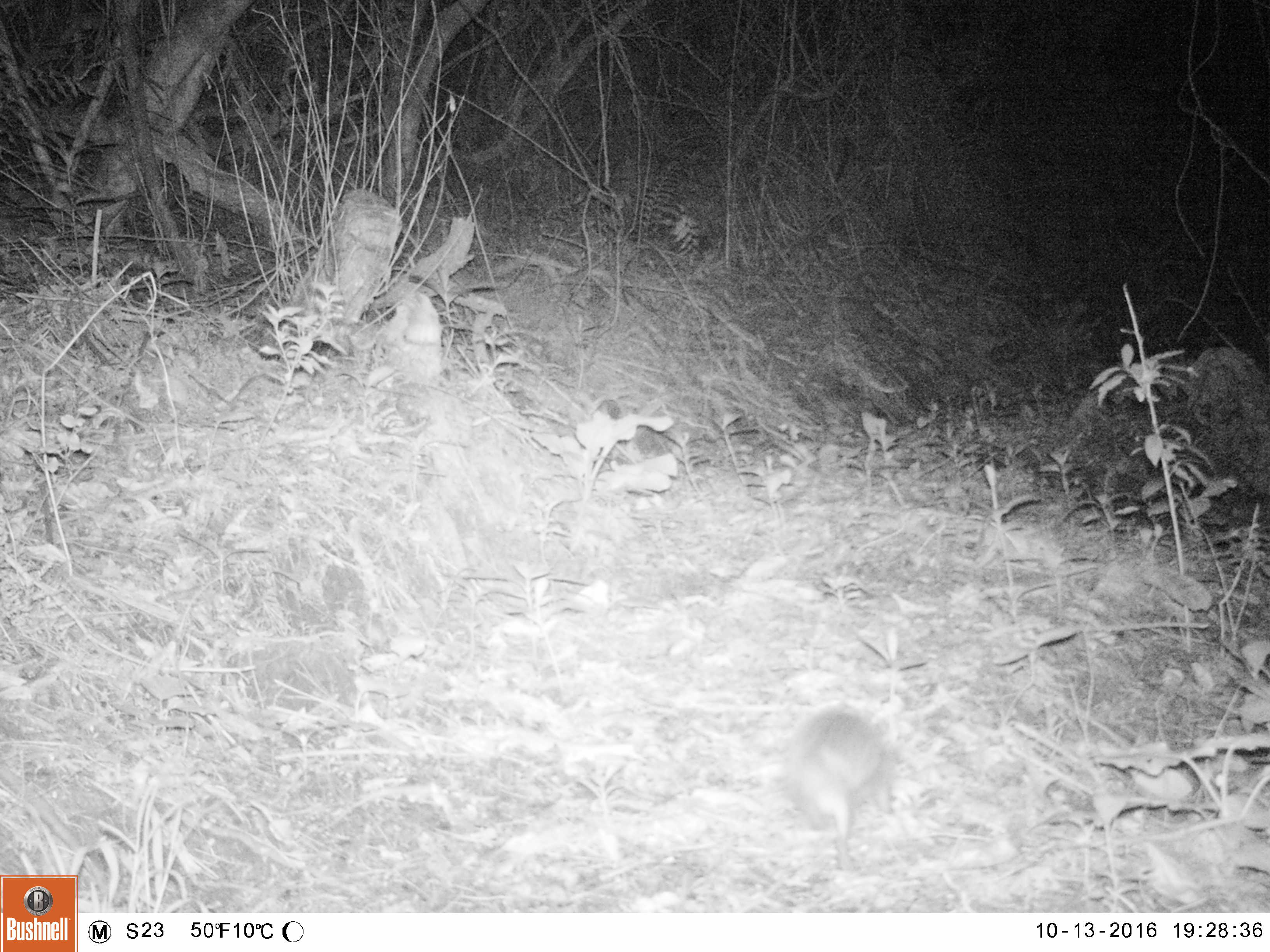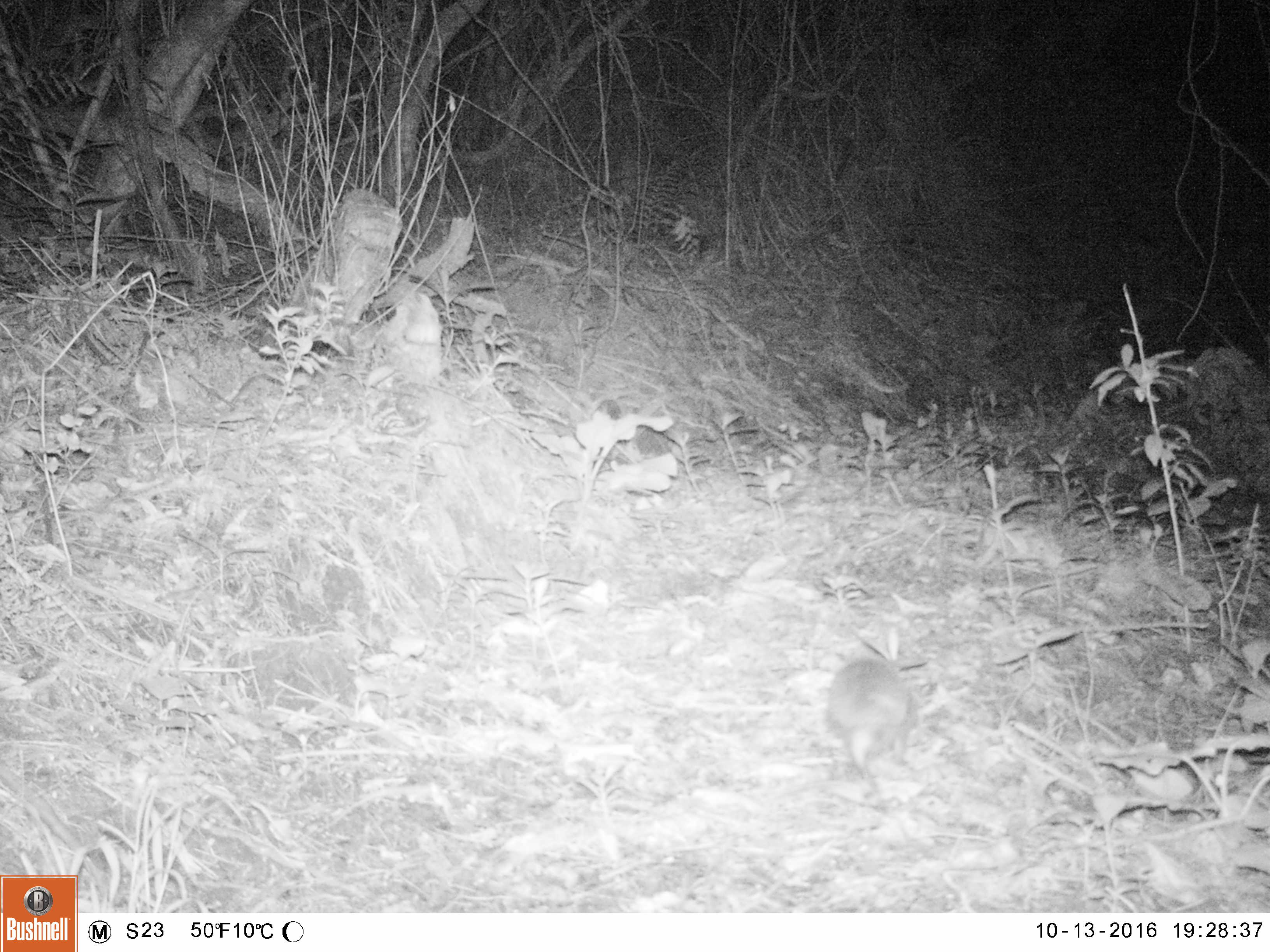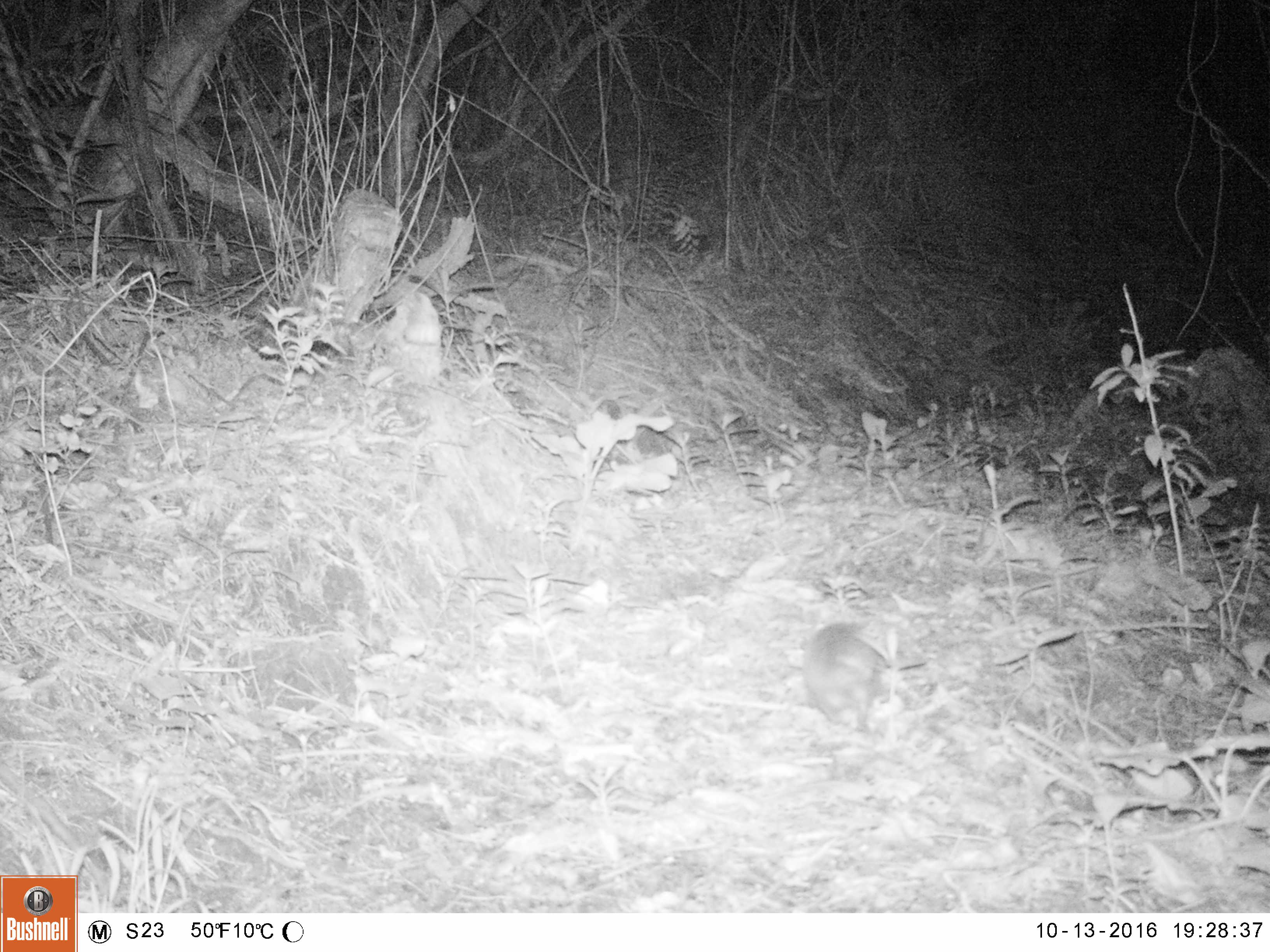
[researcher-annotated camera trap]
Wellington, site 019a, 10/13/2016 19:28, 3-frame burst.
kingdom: Animalia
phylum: Chordata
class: Mammalia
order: Eulipotyphla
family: Erinaceidae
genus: Erinaceus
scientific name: Erinaceus europaeus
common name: hedgehog